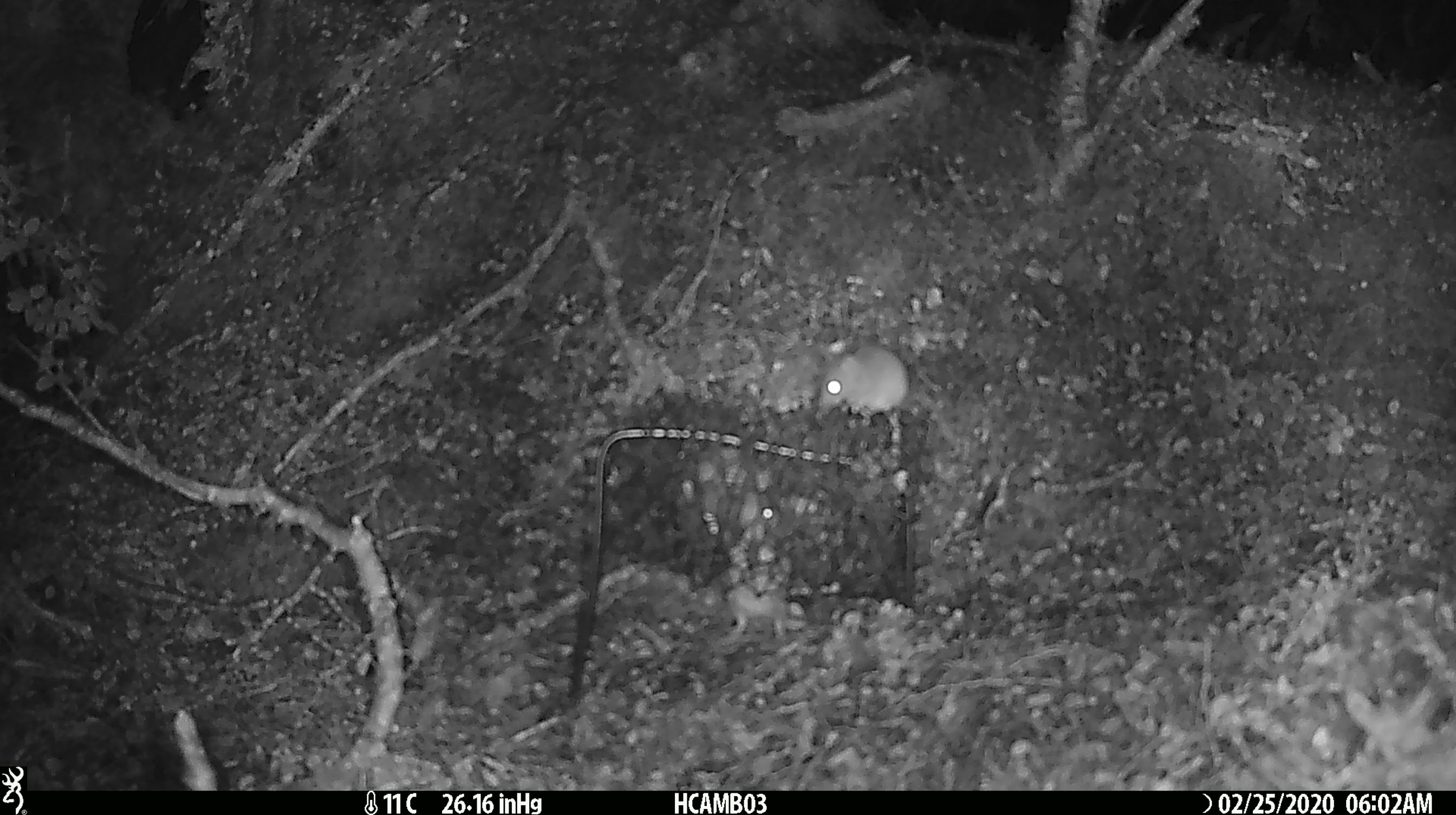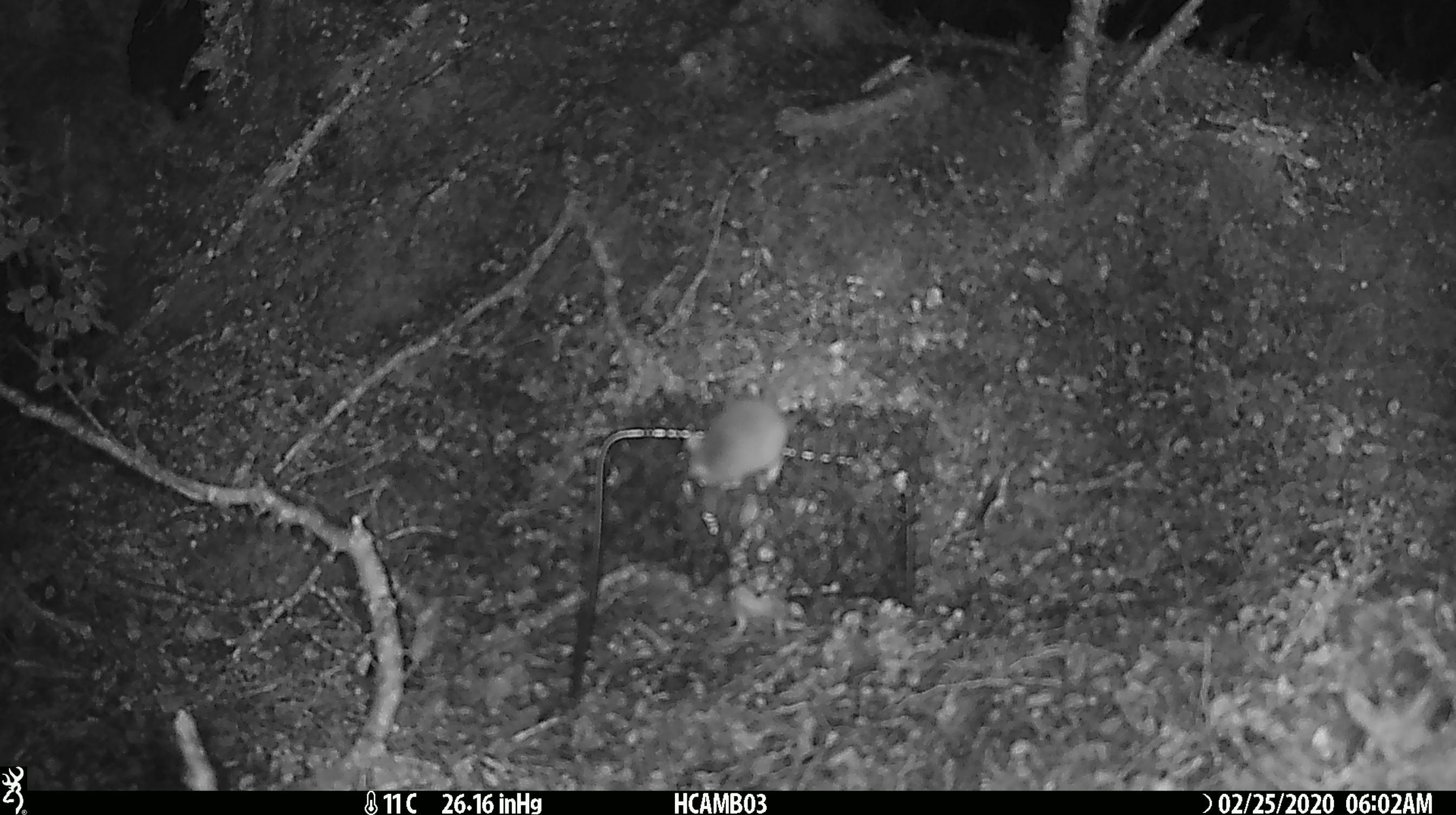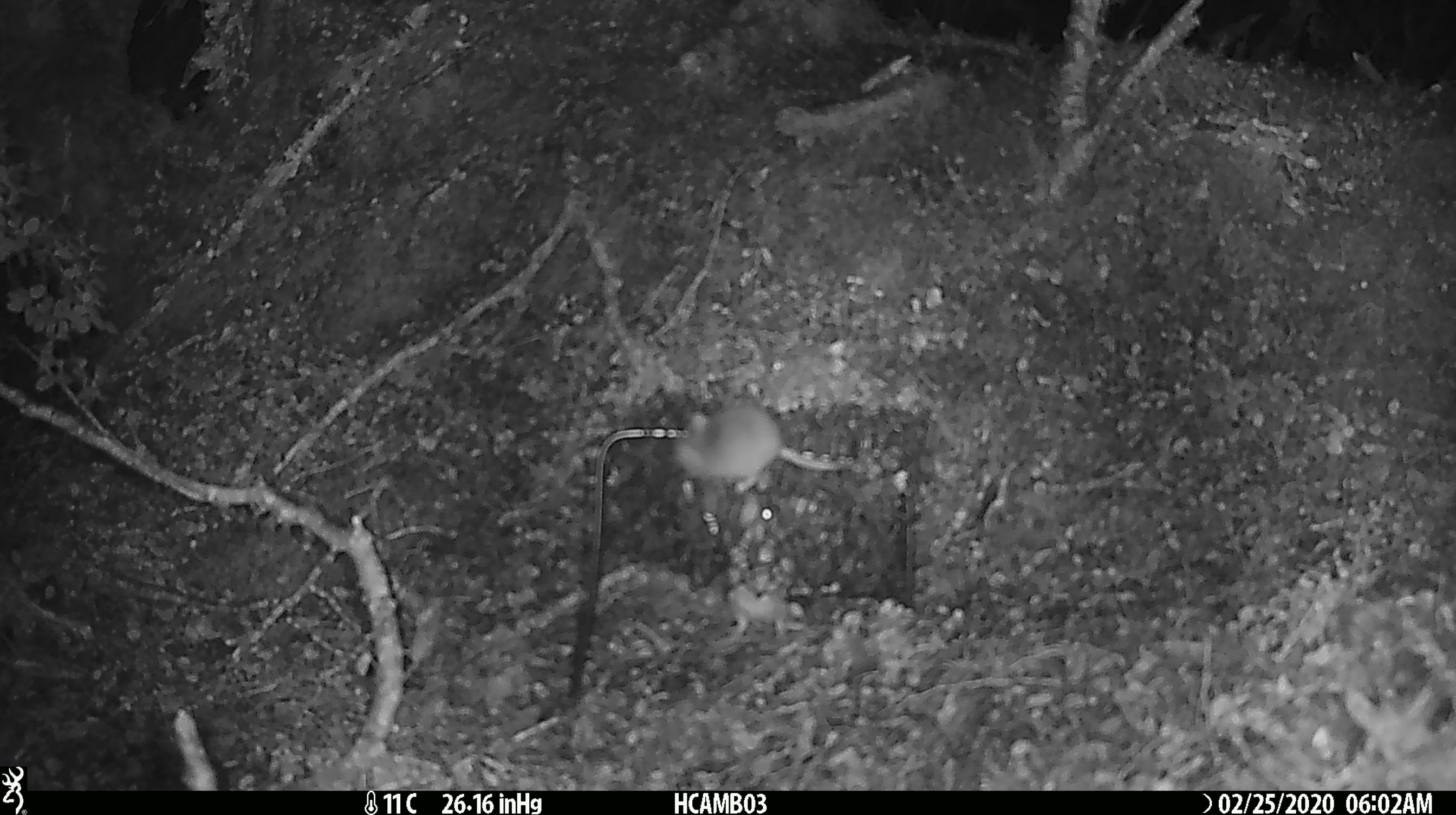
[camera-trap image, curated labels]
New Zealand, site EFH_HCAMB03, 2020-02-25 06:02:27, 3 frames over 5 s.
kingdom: Animalia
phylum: Chordata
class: Mammalia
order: Rodentia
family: Muridae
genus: Mus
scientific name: Mus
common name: mouse